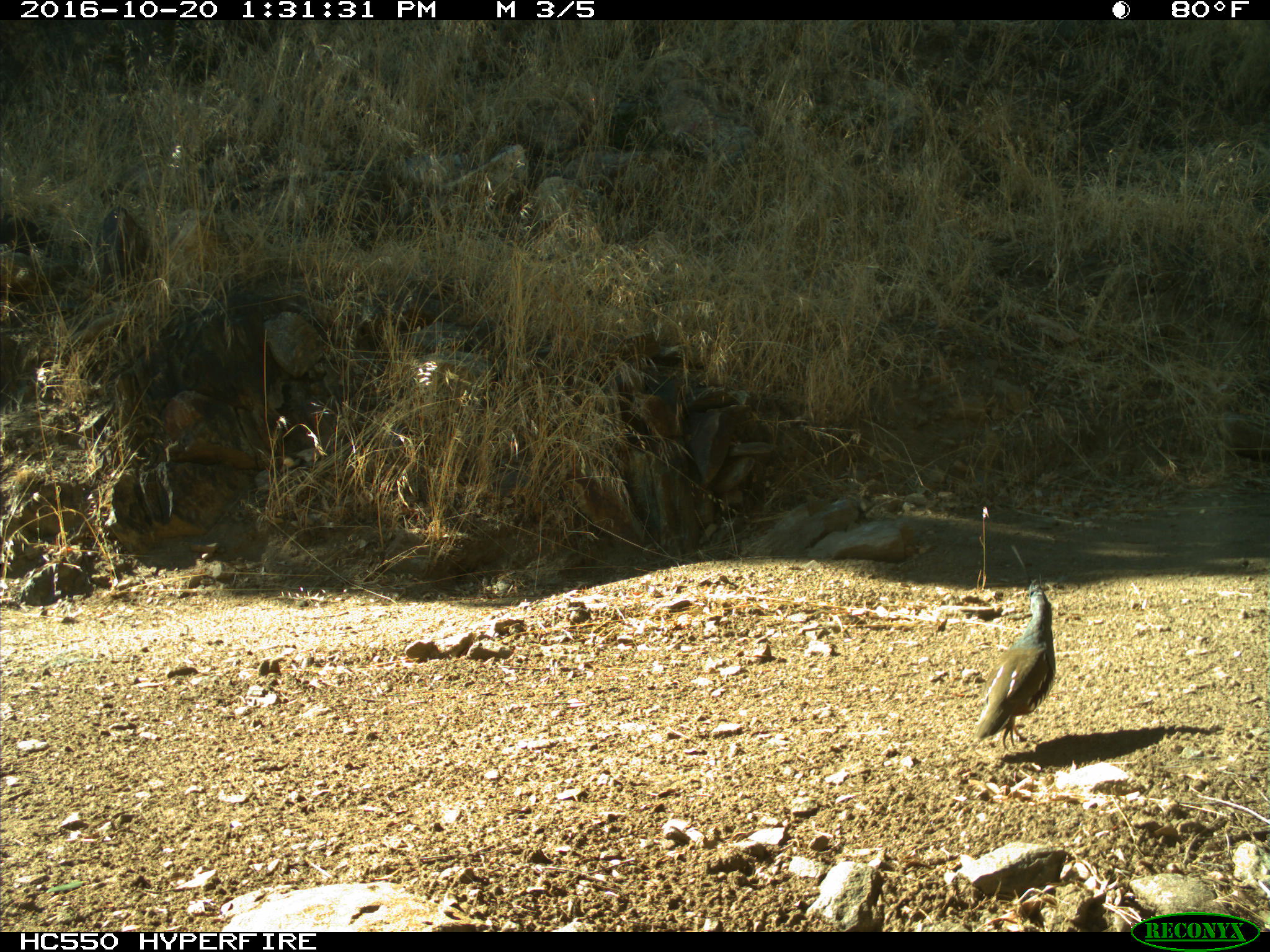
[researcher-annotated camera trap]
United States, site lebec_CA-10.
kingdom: Animalia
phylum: Chordata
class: Aves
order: Galliformes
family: Odontophoridae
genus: Callipepla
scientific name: Callipepla californica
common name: california quail